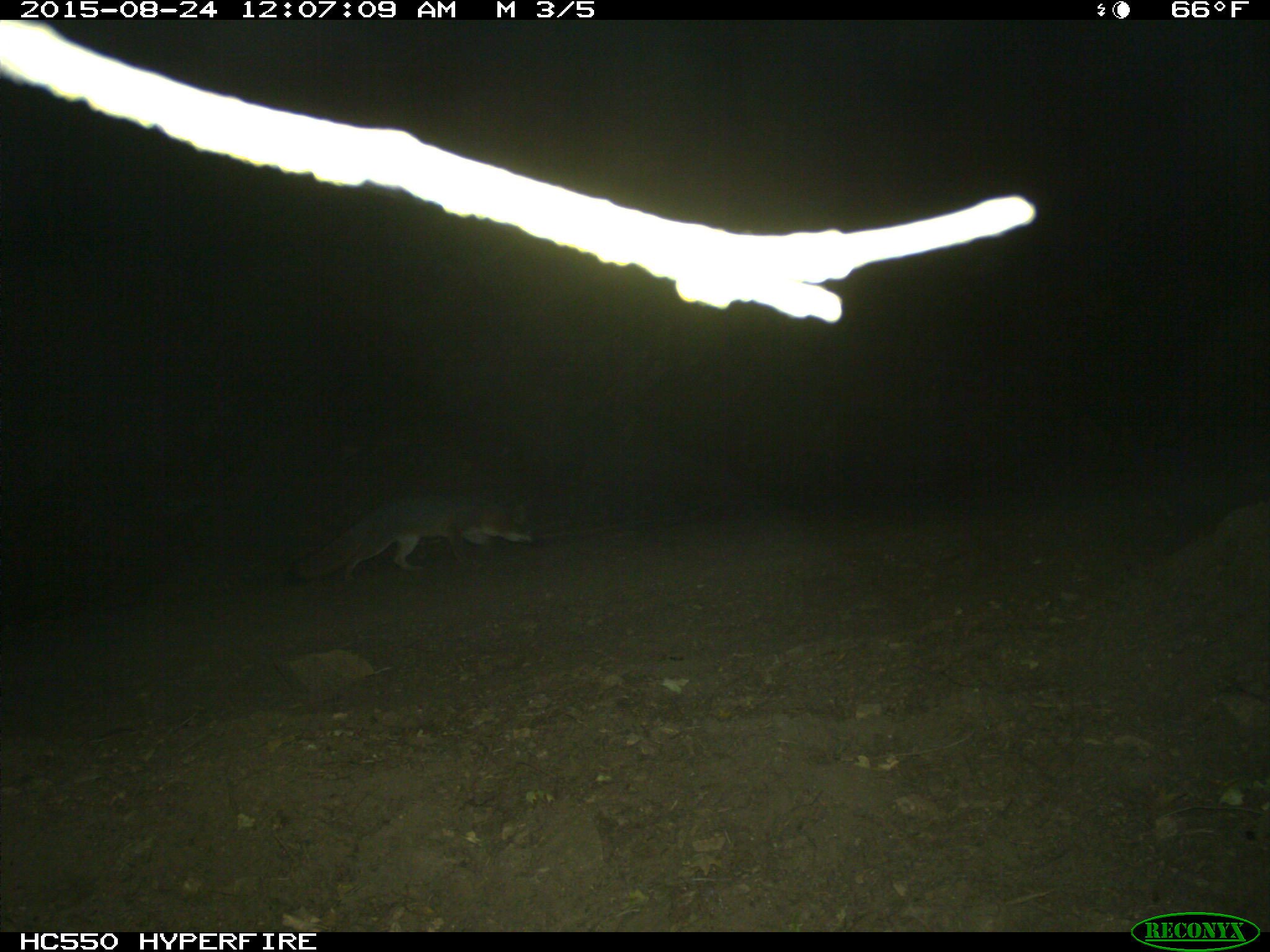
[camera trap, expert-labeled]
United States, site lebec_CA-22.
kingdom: Animalia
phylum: Chordata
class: Mammalia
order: Carnivora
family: Canidae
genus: Urocyon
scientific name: Urocyon cinereoargenteus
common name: gray fox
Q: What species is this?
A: Urocyon cinereoargenteus (gray fox).